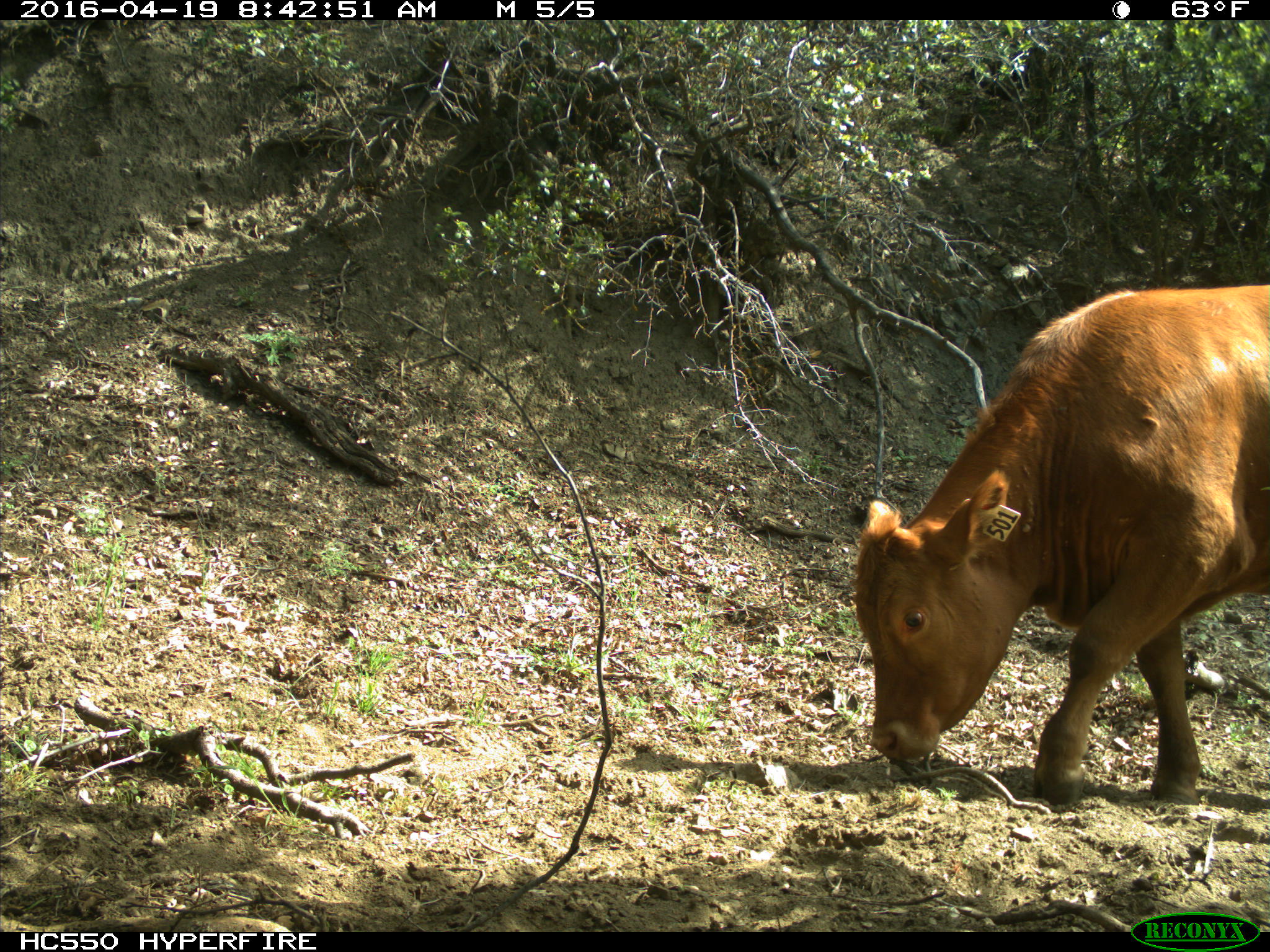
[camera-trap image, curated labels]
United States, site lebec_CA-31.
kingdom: Animalia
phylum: Chordata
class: Mammalia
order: Artiodactyla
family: Bovidae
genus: Bos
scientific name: Bos taurus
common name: domestic cow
Bos taurus (domestic cow).